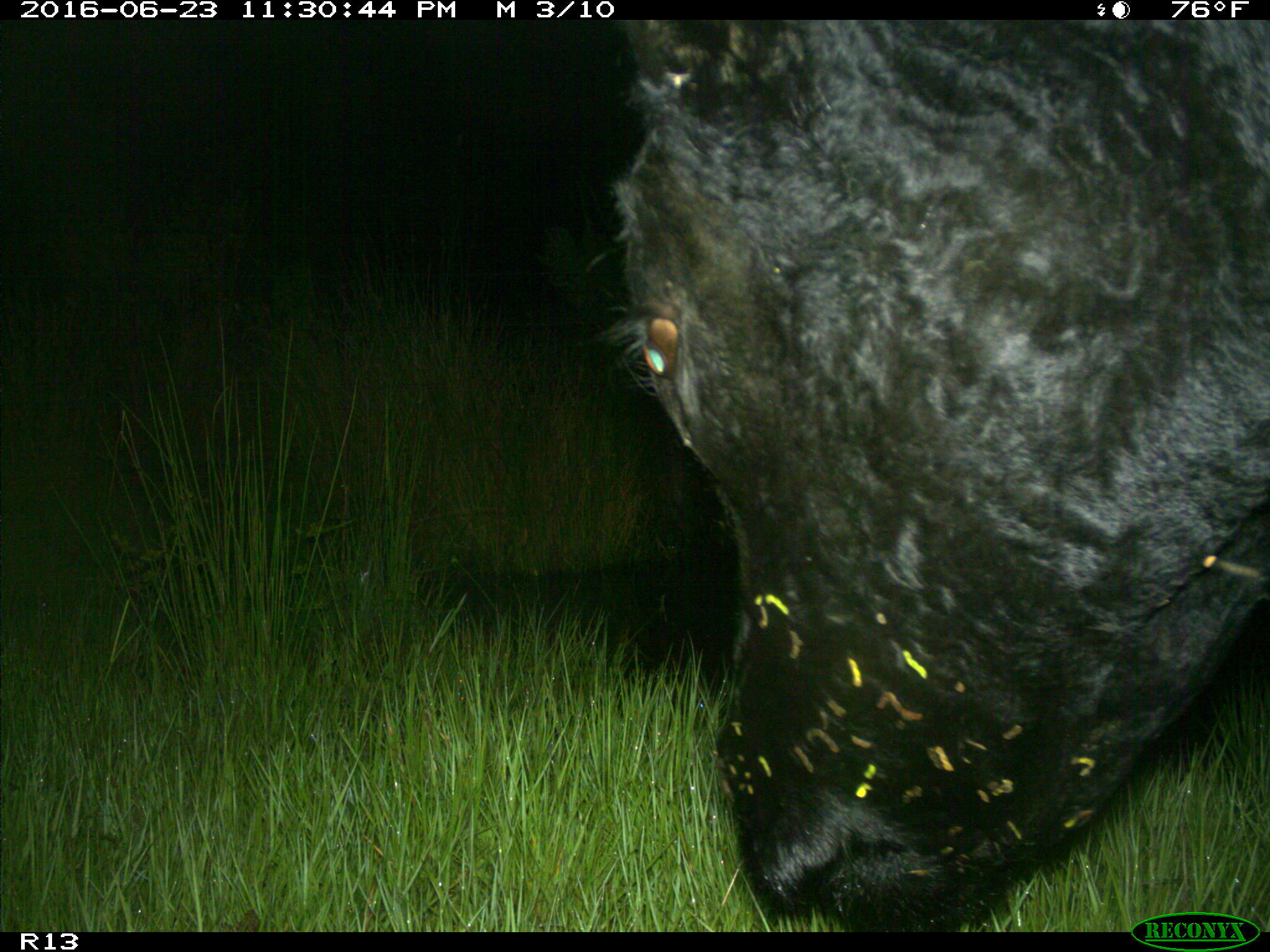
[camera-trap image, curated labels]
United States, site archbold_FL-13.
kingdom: Animalia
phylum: Chordata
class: Mammalia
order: Artiodactyla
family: Bovidae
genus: Bos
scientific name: Bos taurus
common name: domestic cow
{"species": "Bos taurus (domestic cow)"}